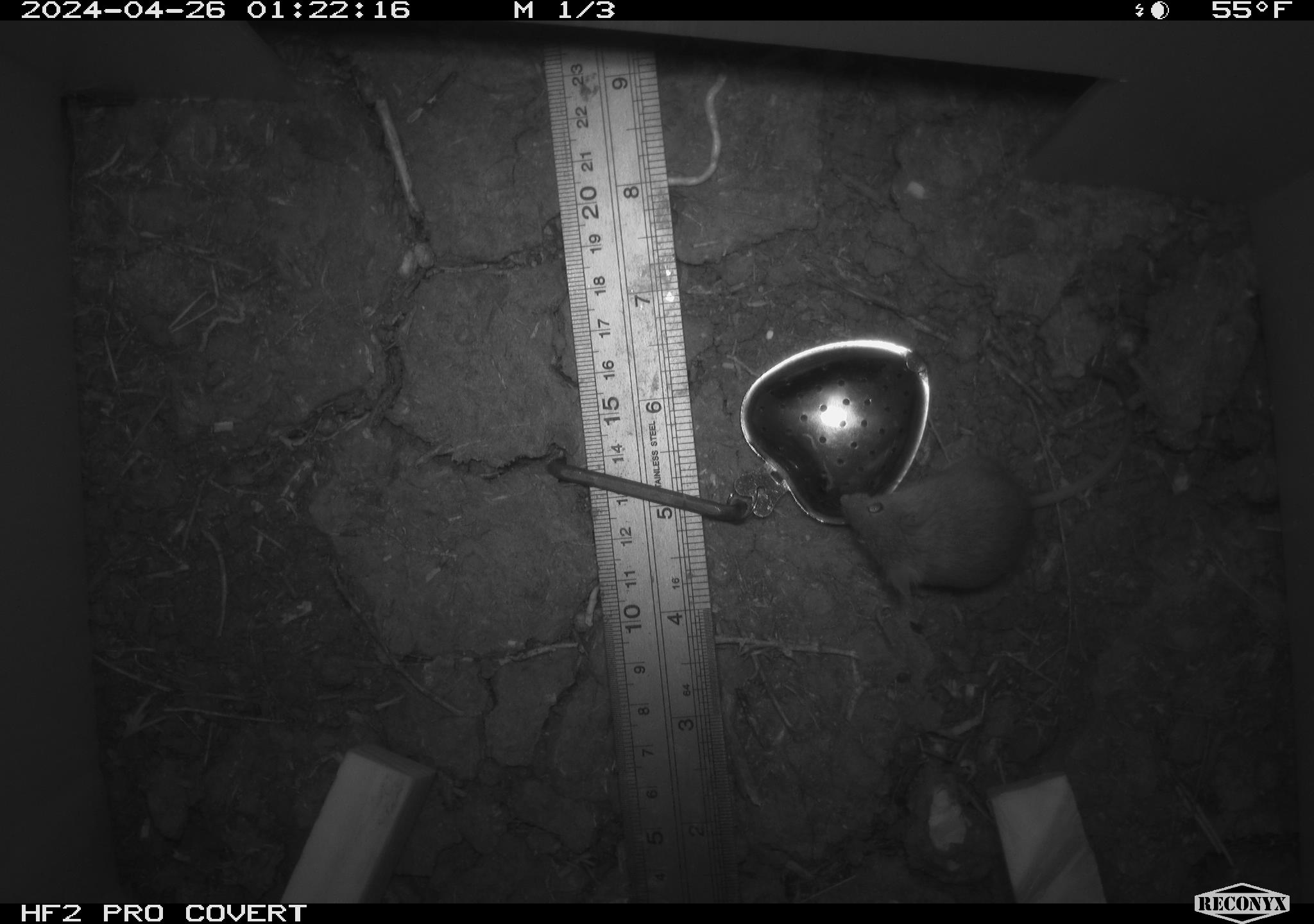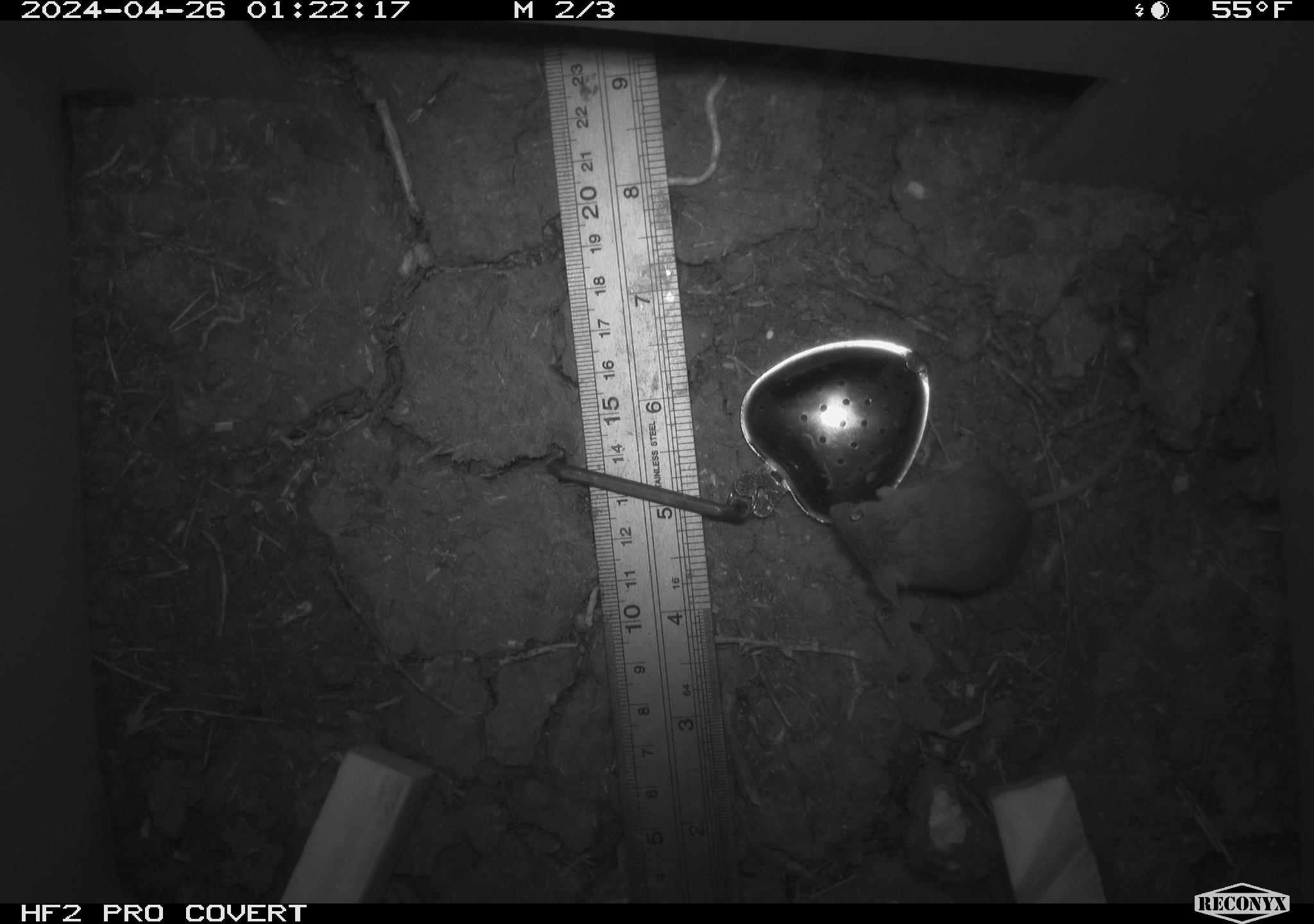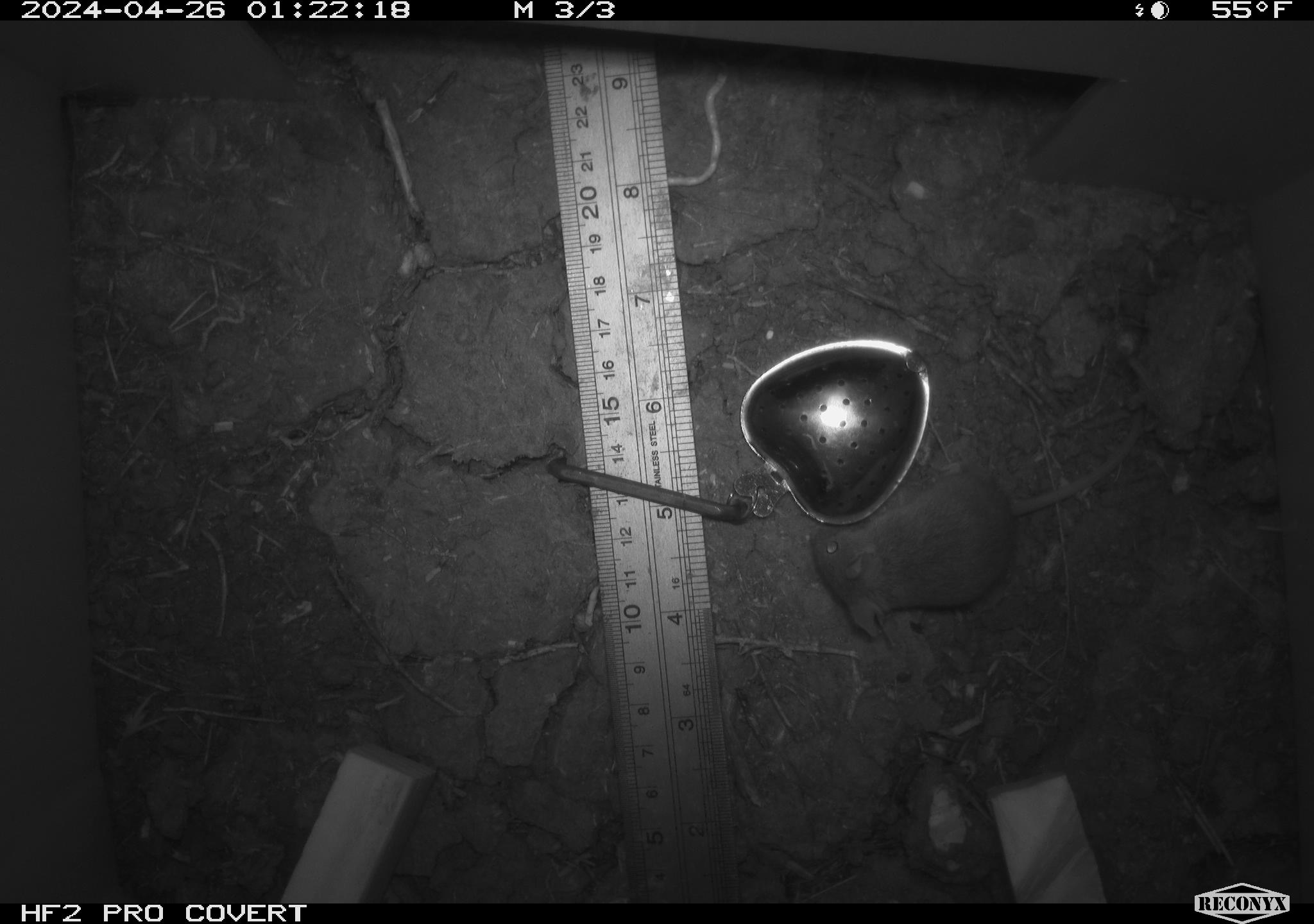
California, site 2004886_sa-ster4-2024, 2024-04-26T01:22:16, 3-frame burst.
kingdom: Animalia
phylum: Chordata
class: Mammalia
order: Rodentia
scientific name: Rodentia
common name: mouse species